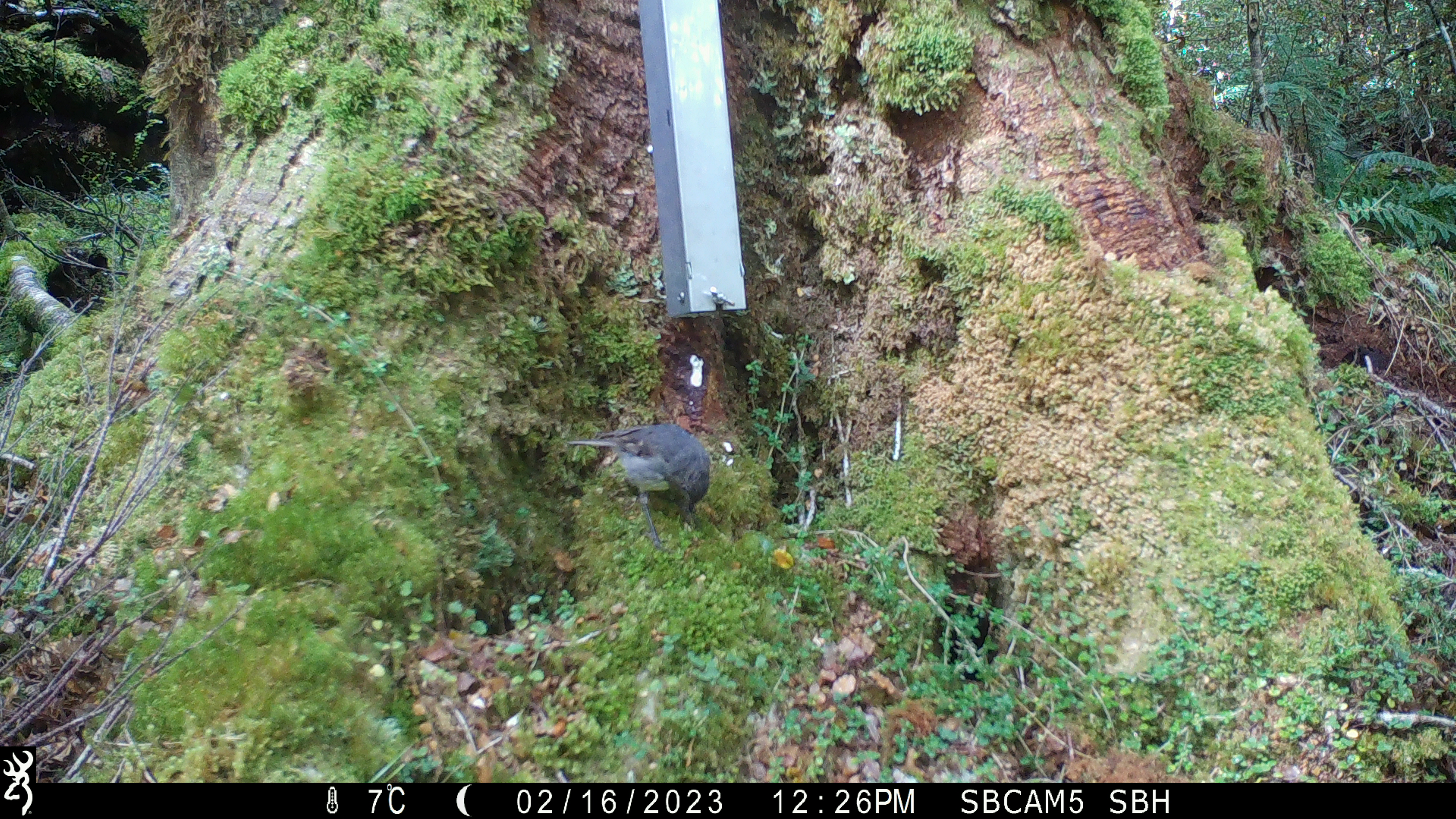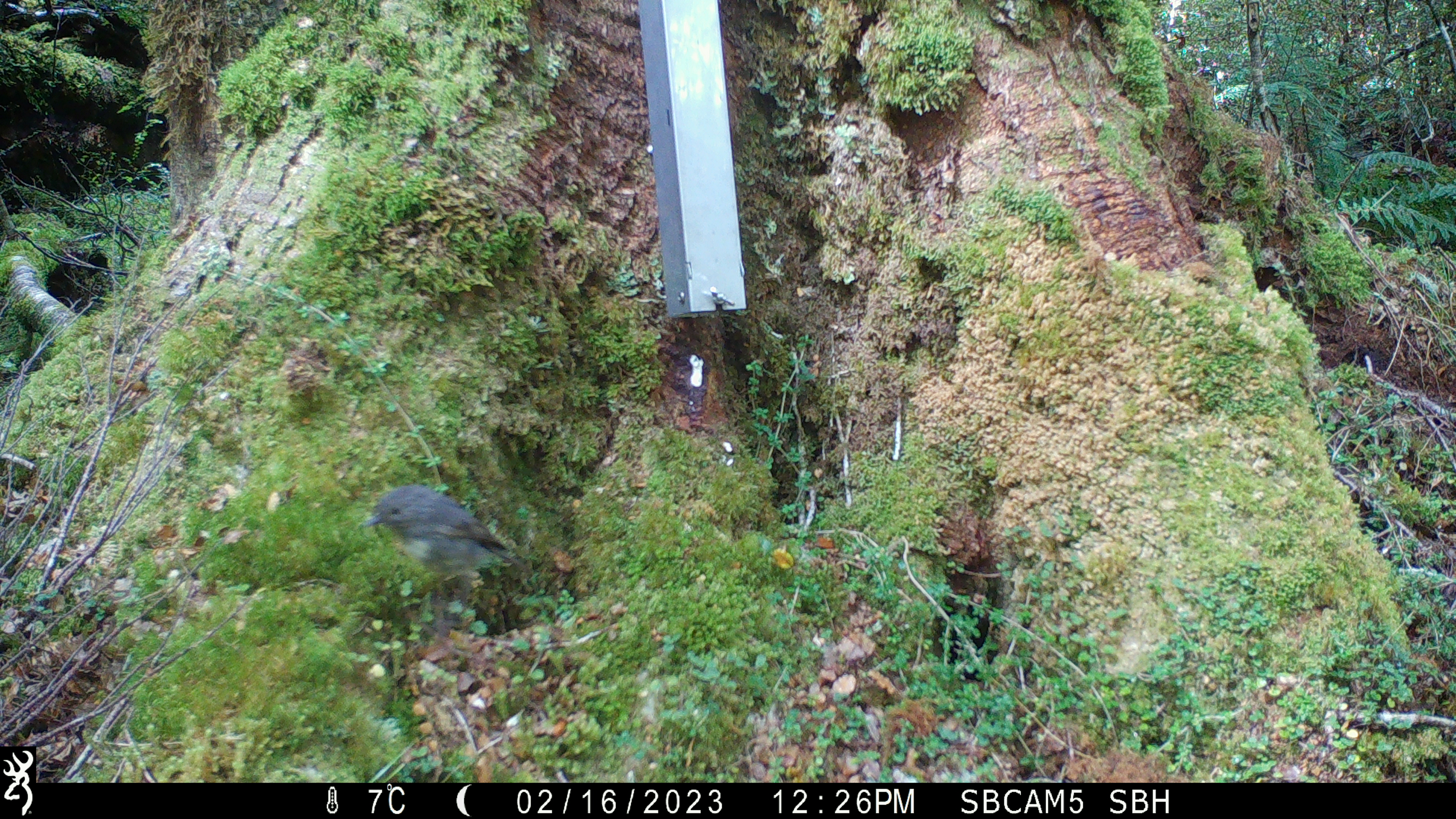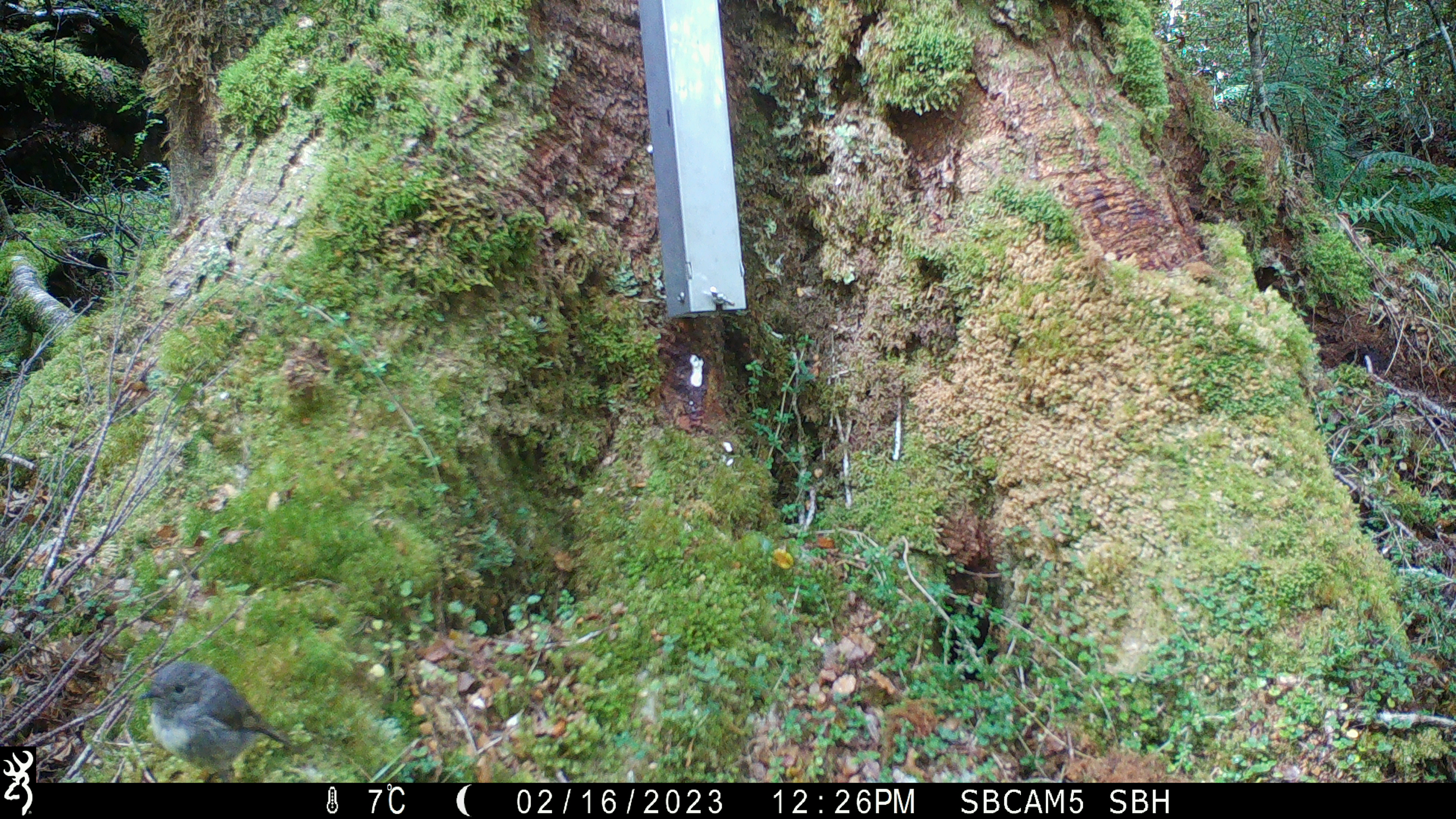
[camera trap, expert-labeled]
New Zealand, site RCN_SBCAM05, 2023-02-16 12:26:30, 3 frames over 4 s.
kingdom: Animalia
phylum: Chordata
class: Aves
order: Passeriformes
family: Petroicidae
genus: Petroica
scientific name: Petroica australis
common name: new zealand robin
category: robin